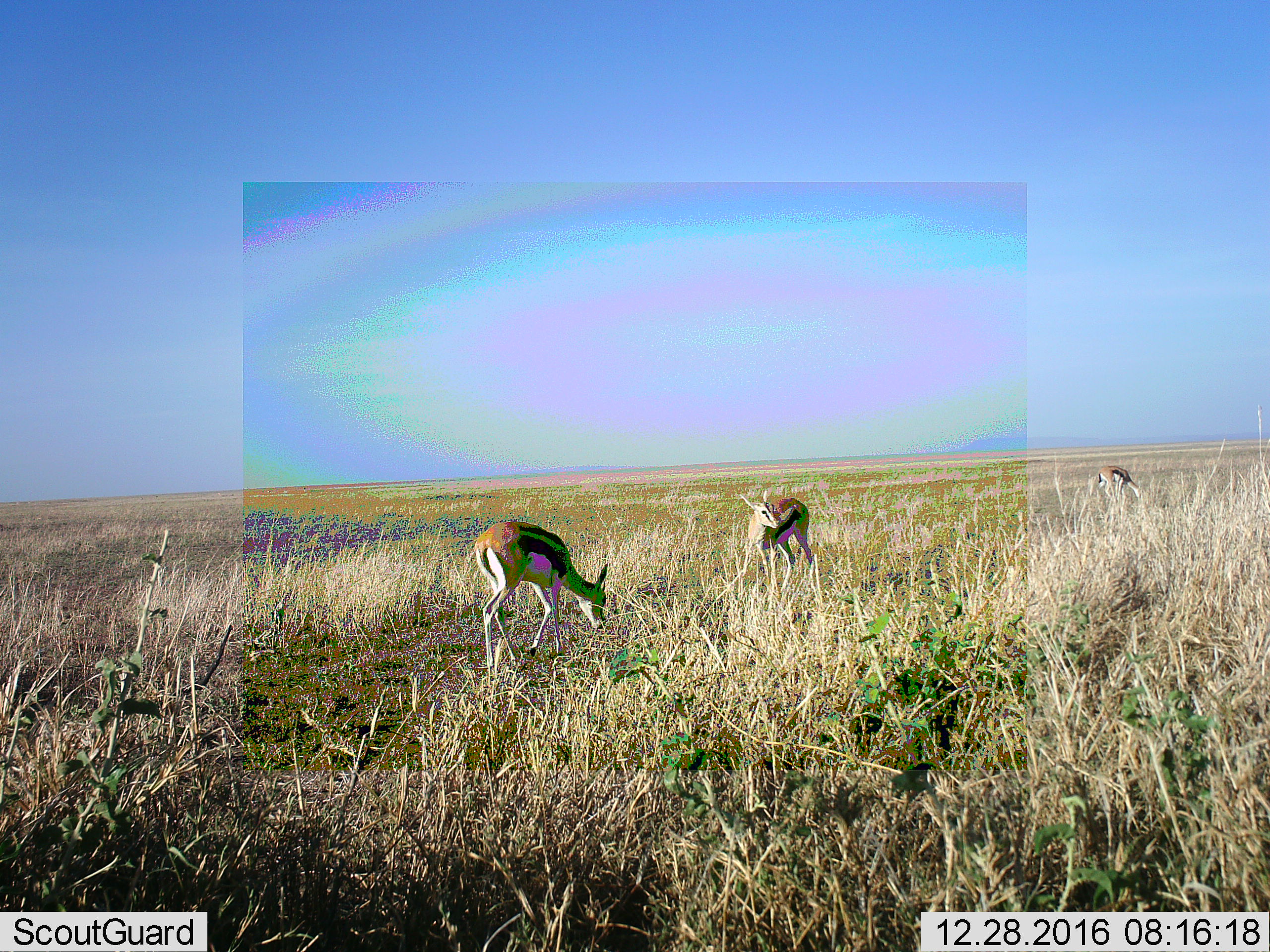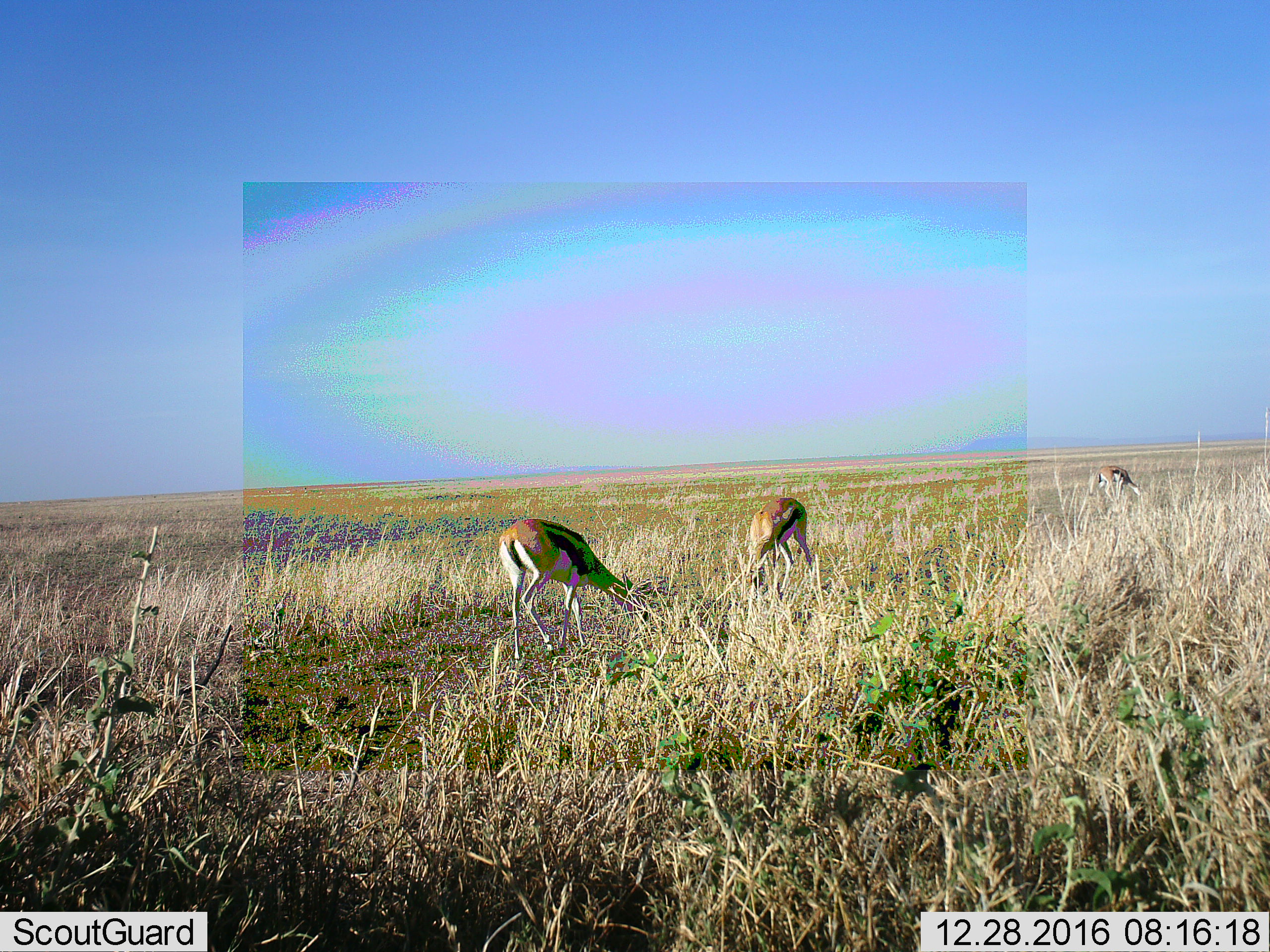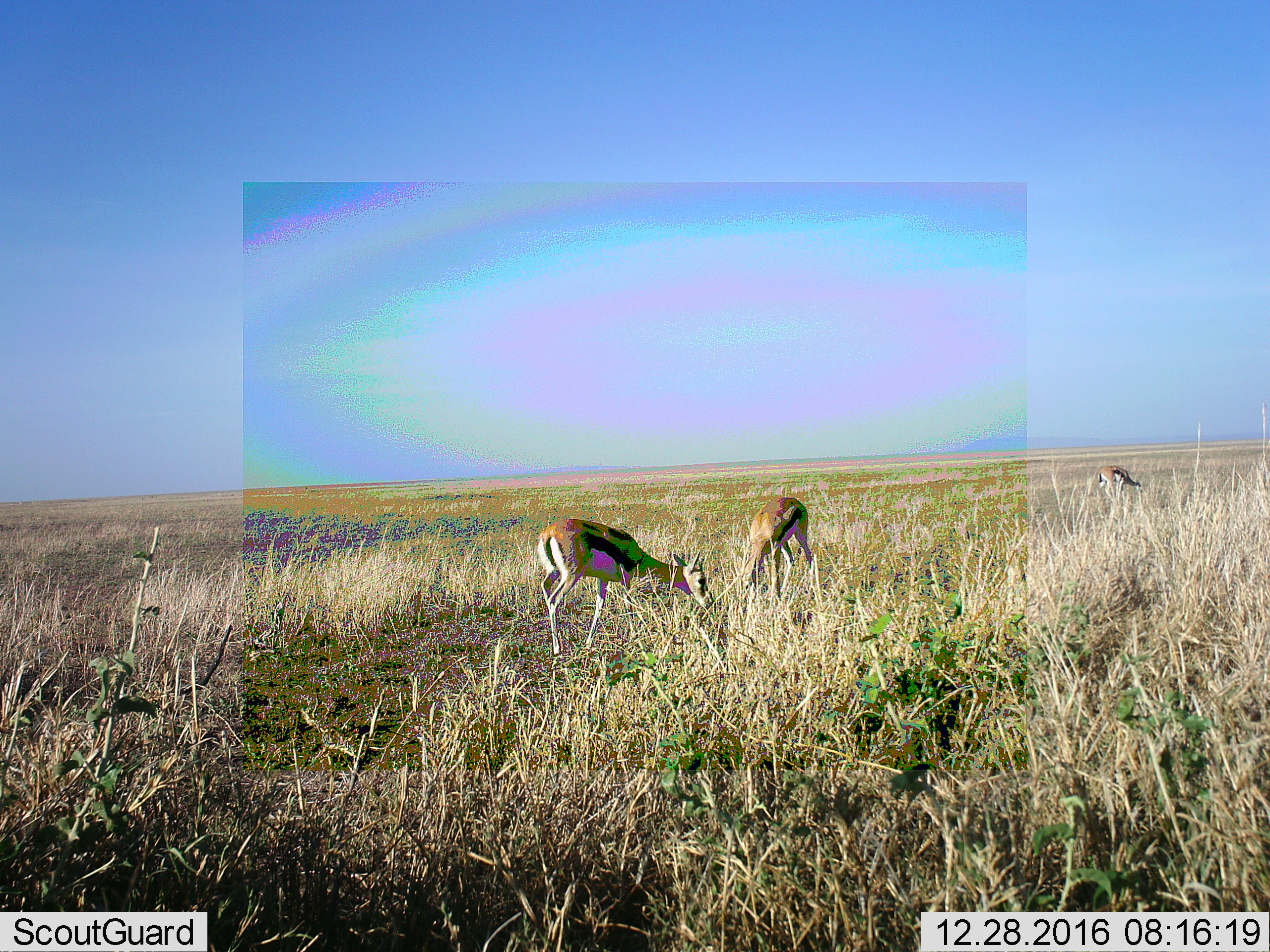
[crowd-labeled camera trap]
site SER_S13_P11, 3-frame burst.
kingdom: Animalia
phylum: Chordata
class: Mammalia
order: Artiodactyla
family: Bovidae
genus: Eudorcas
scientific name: Eudorcas thomsonii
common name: thomson's gazelle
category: gazellethomsons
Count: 3.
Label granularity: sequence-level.